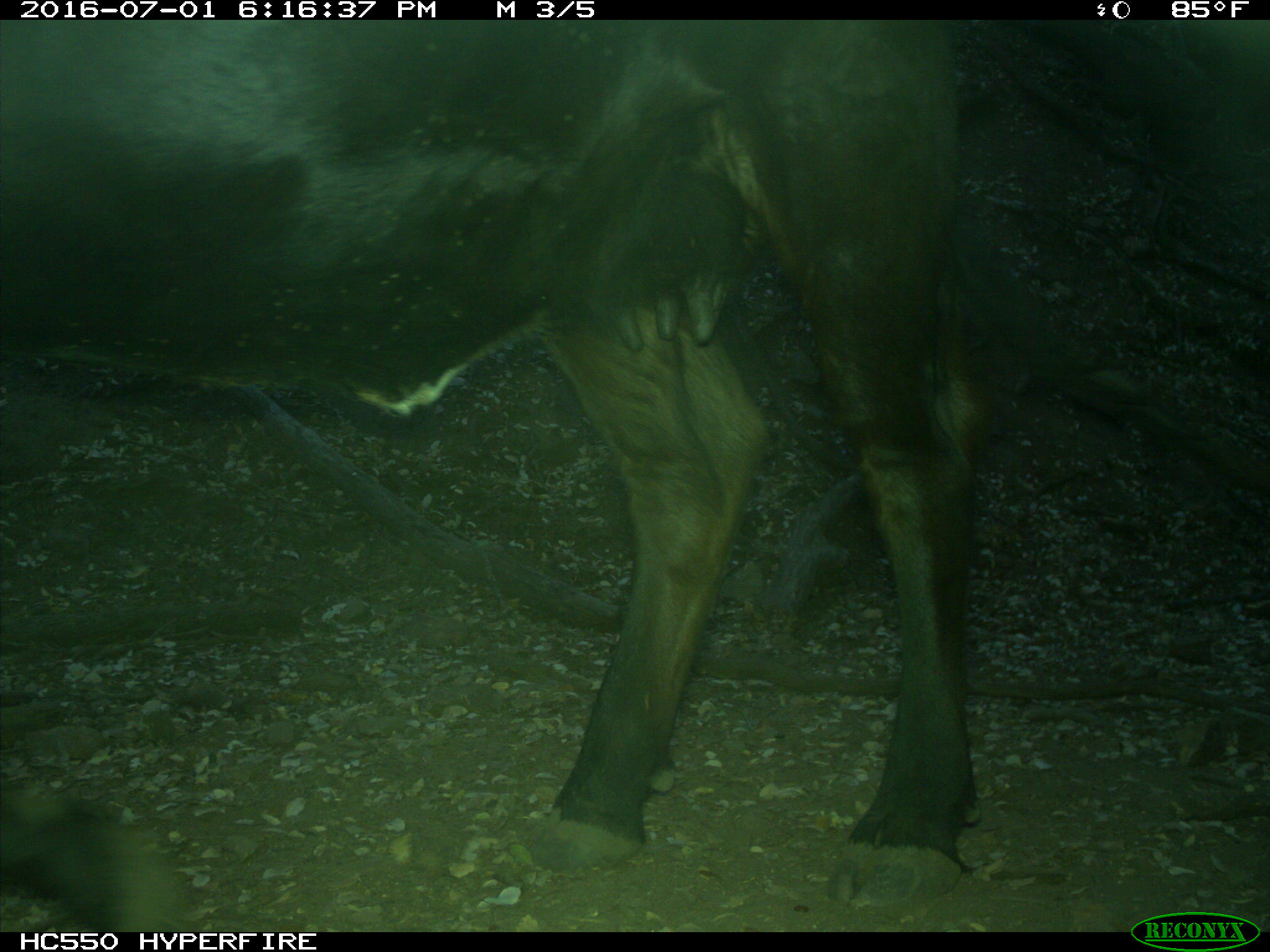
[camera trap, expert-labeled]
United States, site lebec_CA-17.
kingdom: Animalia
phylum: Chordata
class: Mammalia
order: Artiodactyla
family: Bovidae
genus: Bos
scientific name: Bos taurus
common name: domestic cow